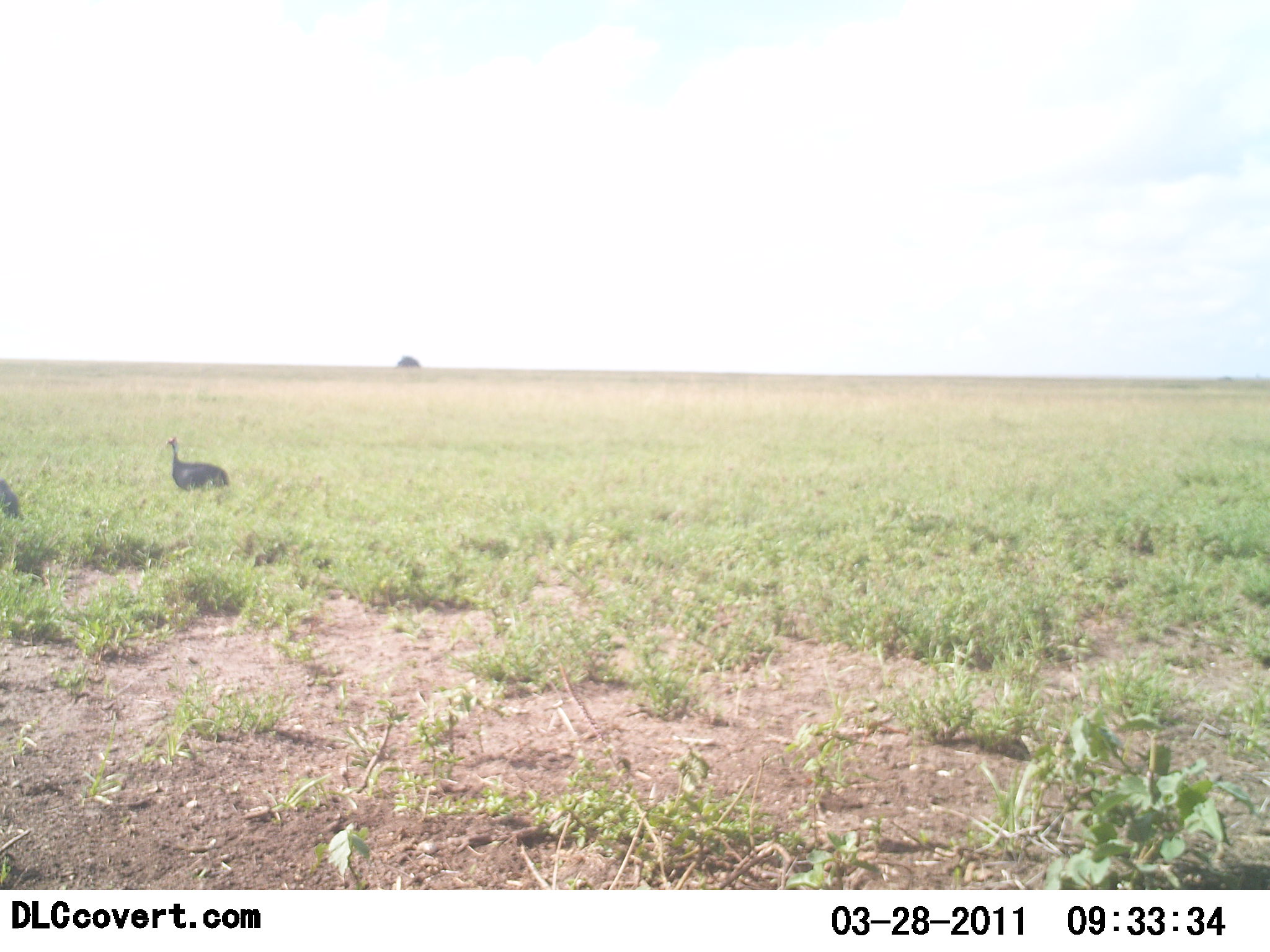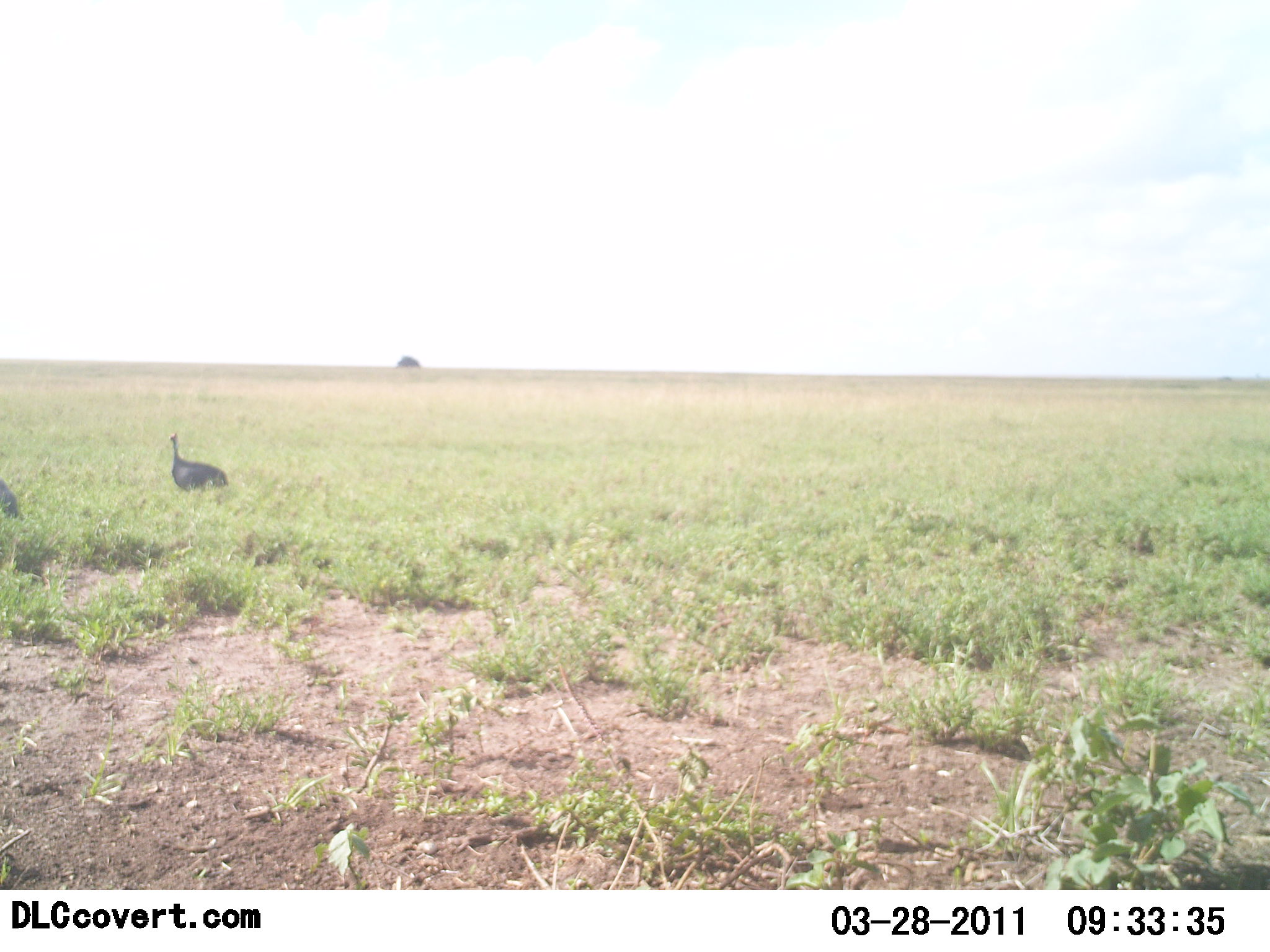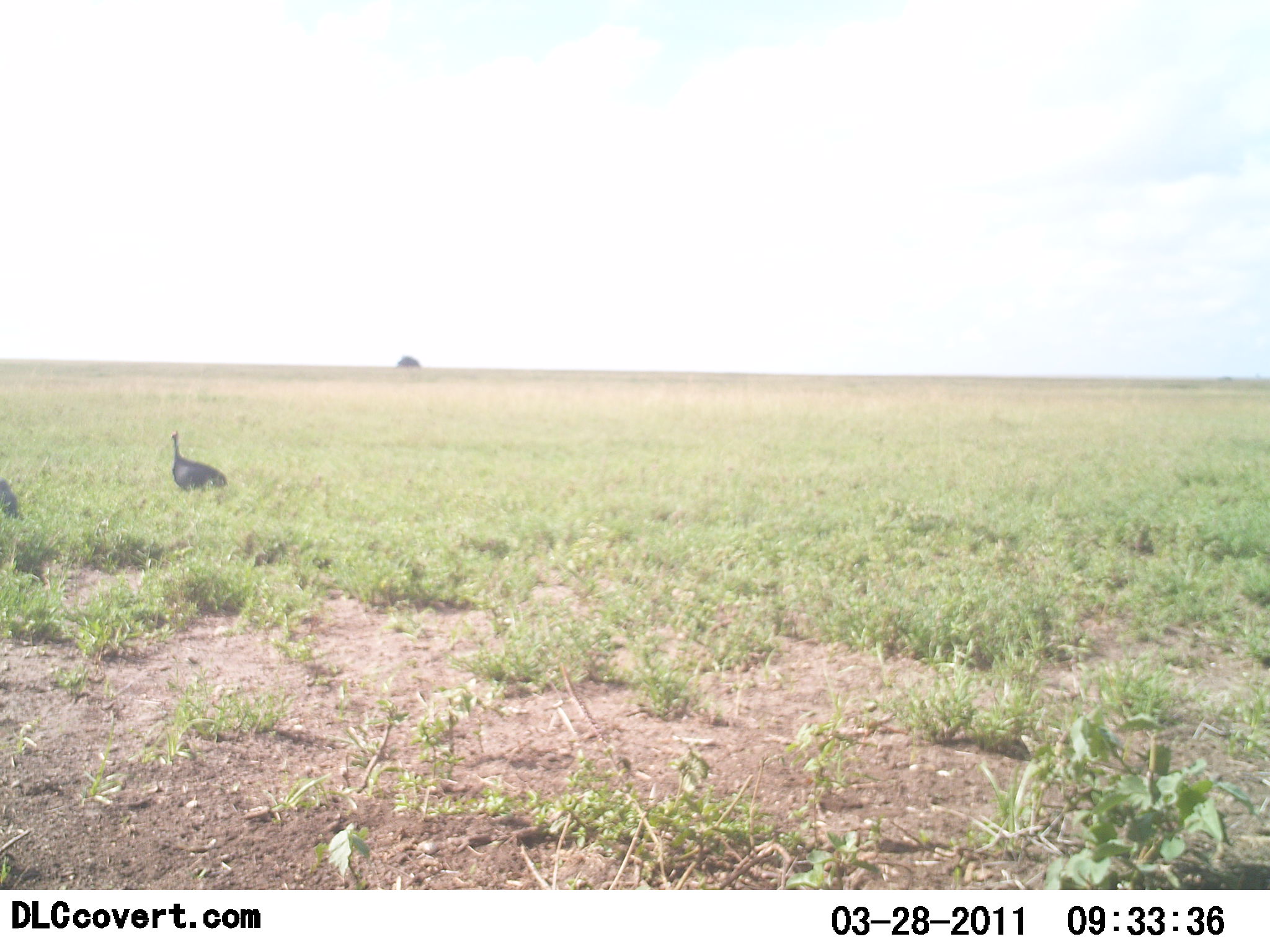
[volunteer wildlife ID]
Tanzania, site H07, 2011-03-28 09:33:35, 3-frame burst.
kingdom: Animalia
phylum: Chordata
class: Aves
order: Galliformes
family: Numididae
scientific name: Numididae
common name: guinea fowl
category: guineafowl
Guineafowl (guinea fowl) (Numididae), count 2. Behavior (volunteer vote fractions): standing 90%, resting 10%, moving 0%, interacting 0%. Young present (vote fraction): 0%. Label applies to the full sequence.